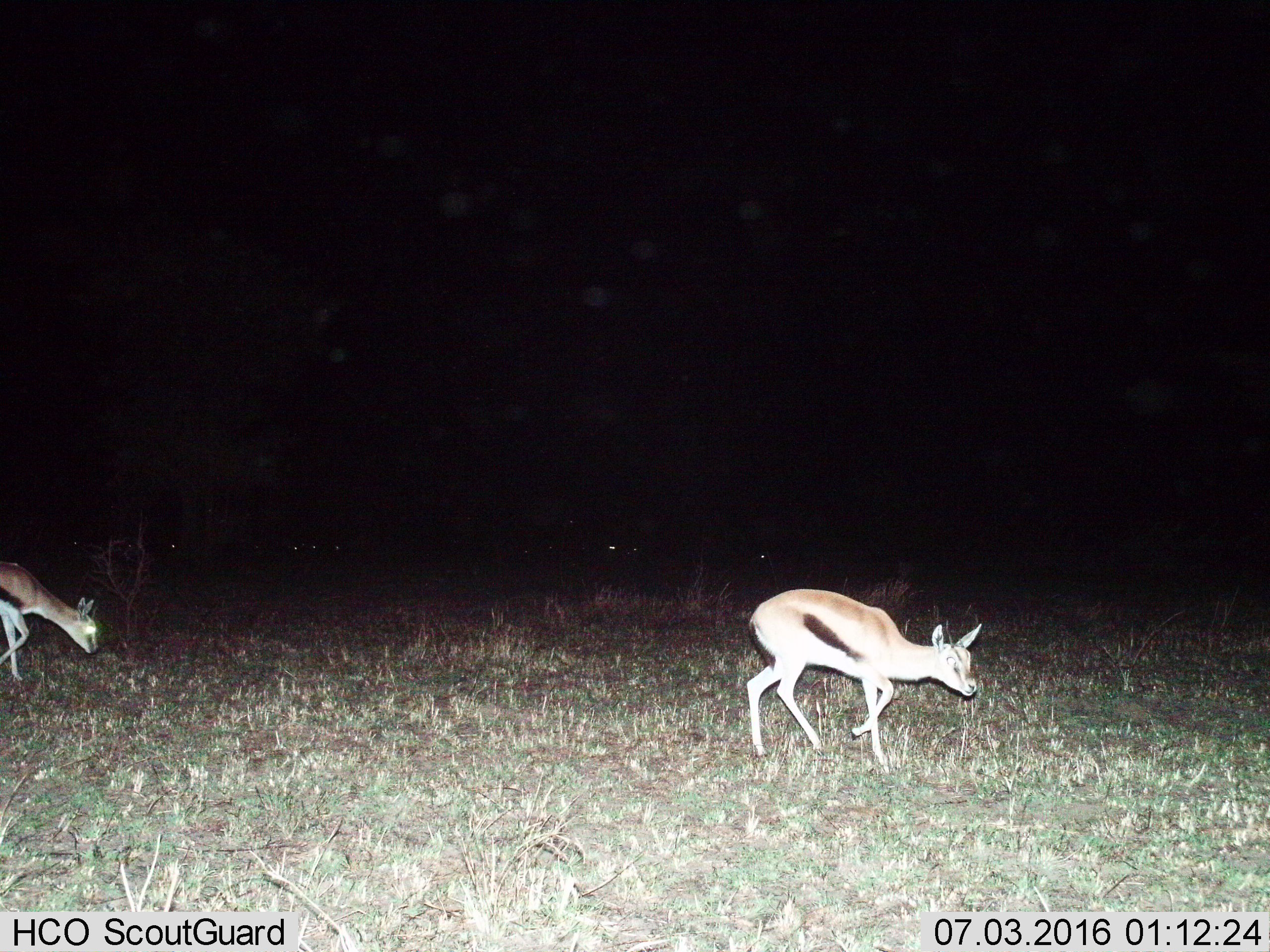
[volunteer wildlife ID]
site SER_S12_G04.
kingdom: Animalia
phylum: Chordata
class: Mammalia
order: Artiodactyla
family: Bovidae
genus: Eudorcas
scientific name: Eudorcas thomsonii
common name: thomson's gazelle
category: gazellethomsons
Gazellethomsons (thomson's gazelle) (Eudorcas thomsonii), count 2. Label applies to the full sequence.